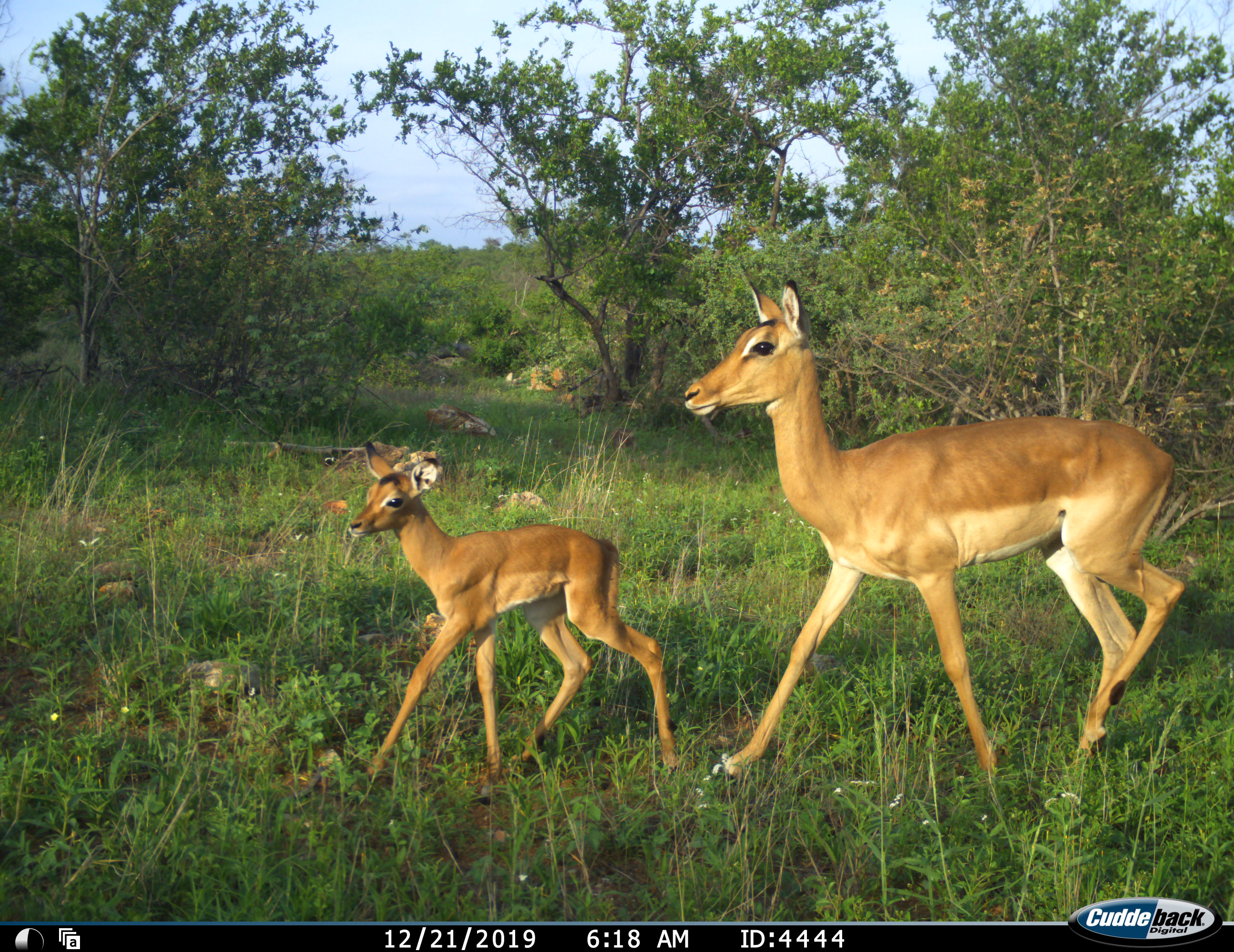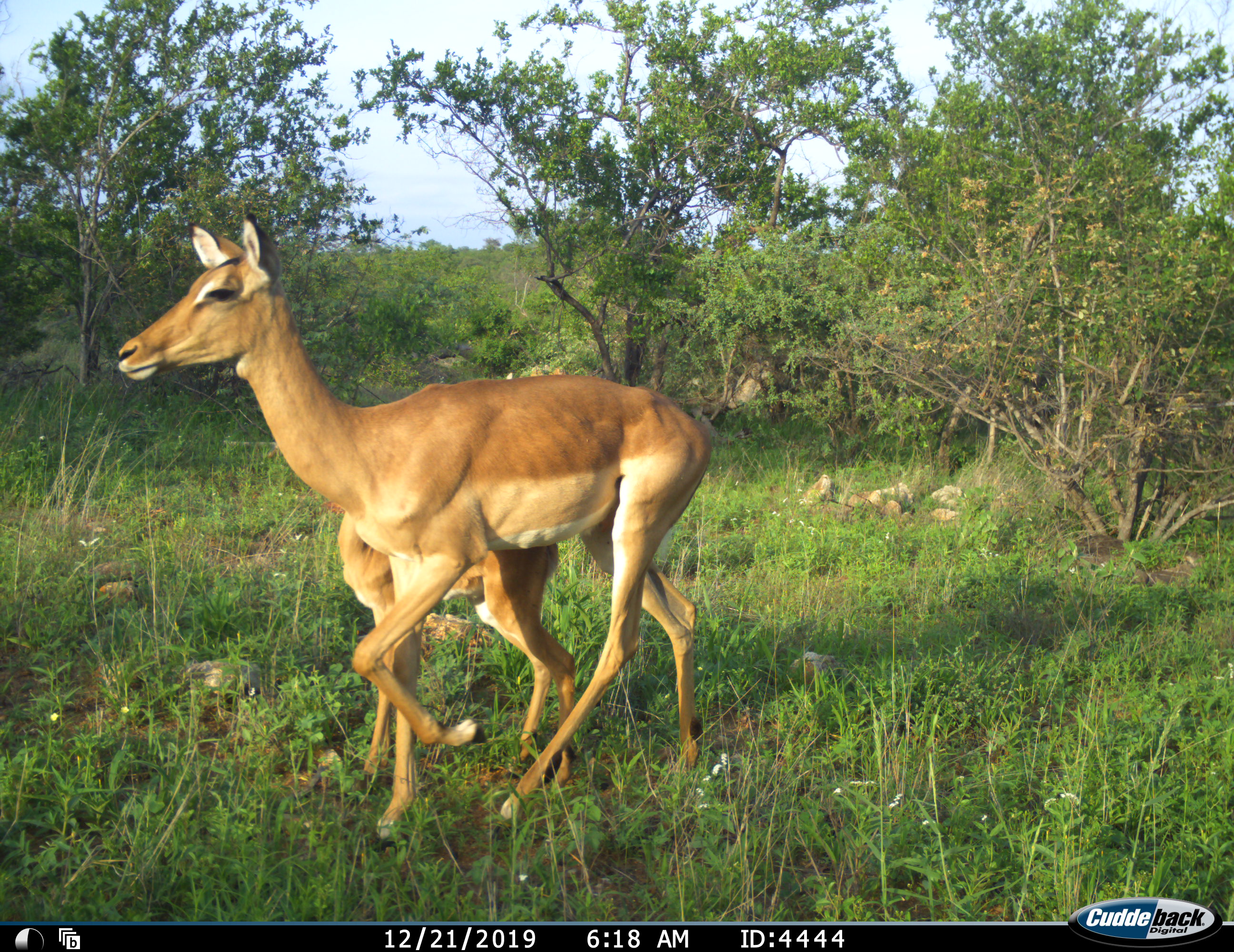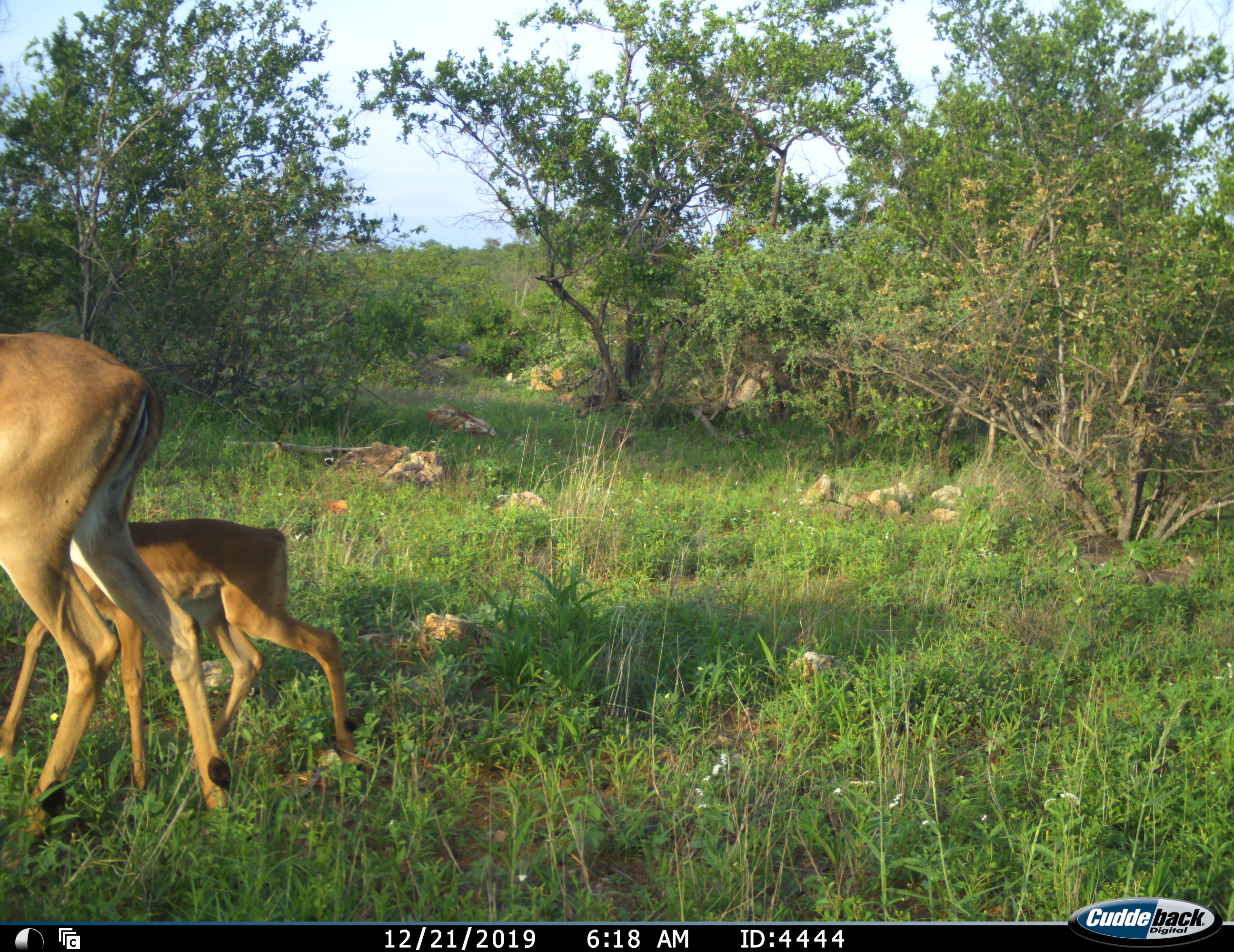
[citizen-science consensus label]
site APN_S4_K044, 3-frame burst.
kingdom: Animalia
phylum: Chordata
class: Mammalia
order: Artiodactyla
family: Bovidae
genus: Aepyceros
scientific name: Aepyceros melampus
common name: impala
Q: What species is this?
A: Impala (Aepyceros melampus).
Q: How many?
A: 2.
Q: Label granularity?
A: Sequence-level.